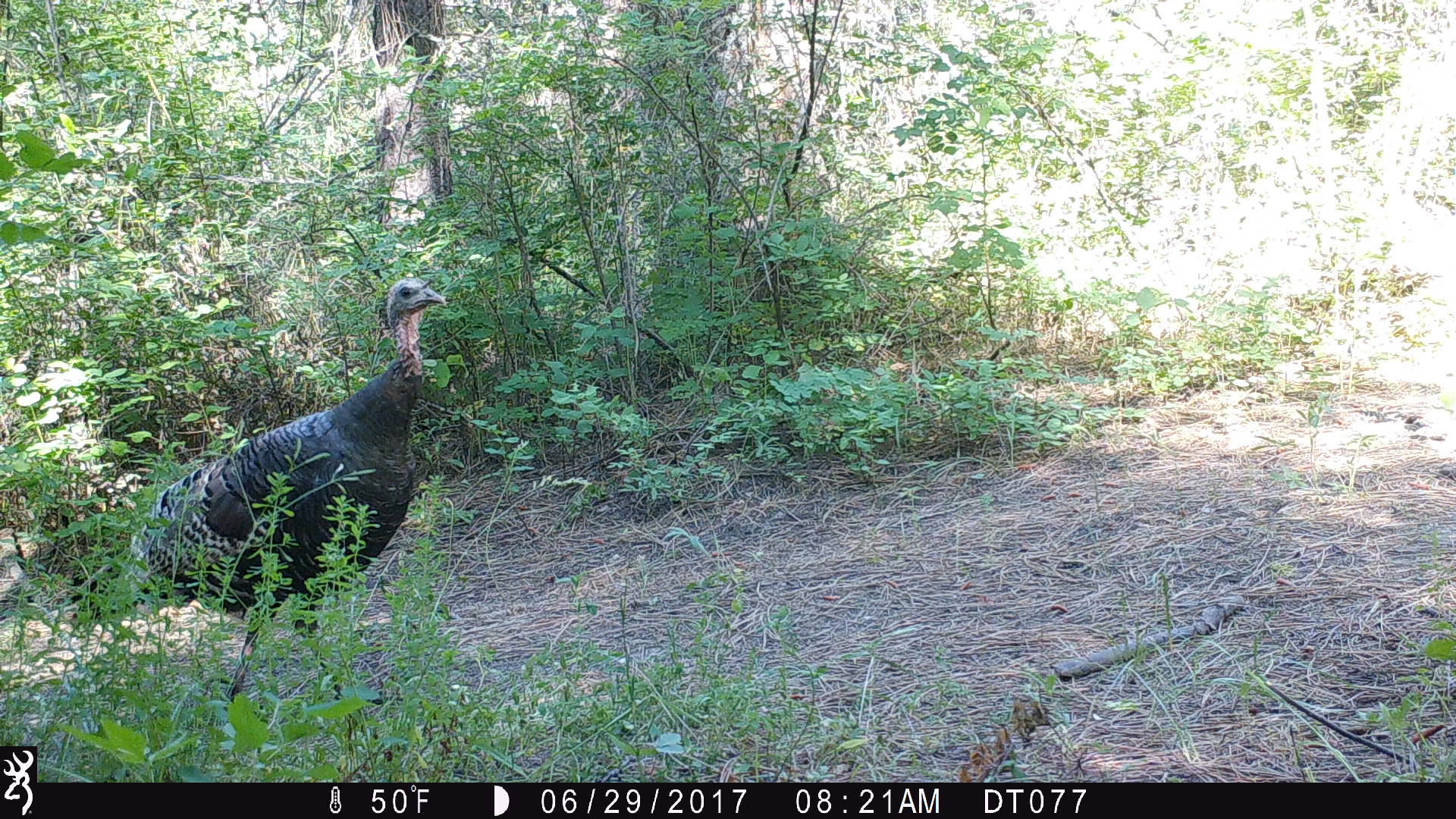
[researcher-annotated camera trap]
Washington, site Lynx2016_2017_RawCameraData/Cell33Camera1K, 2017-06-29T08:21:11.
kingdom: Animalia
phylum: Chordata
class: Aves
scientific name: Aves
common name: birds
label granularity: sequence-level